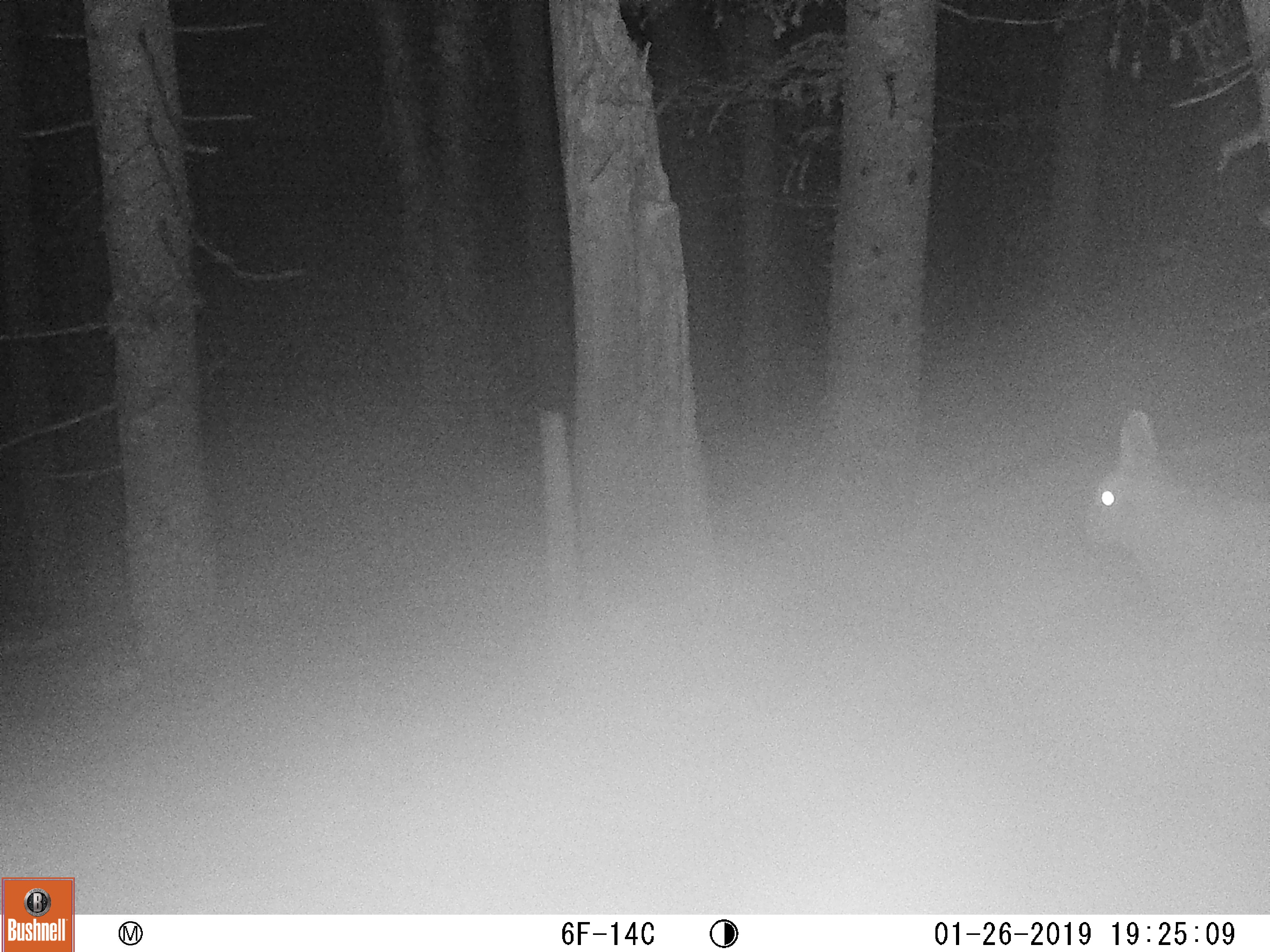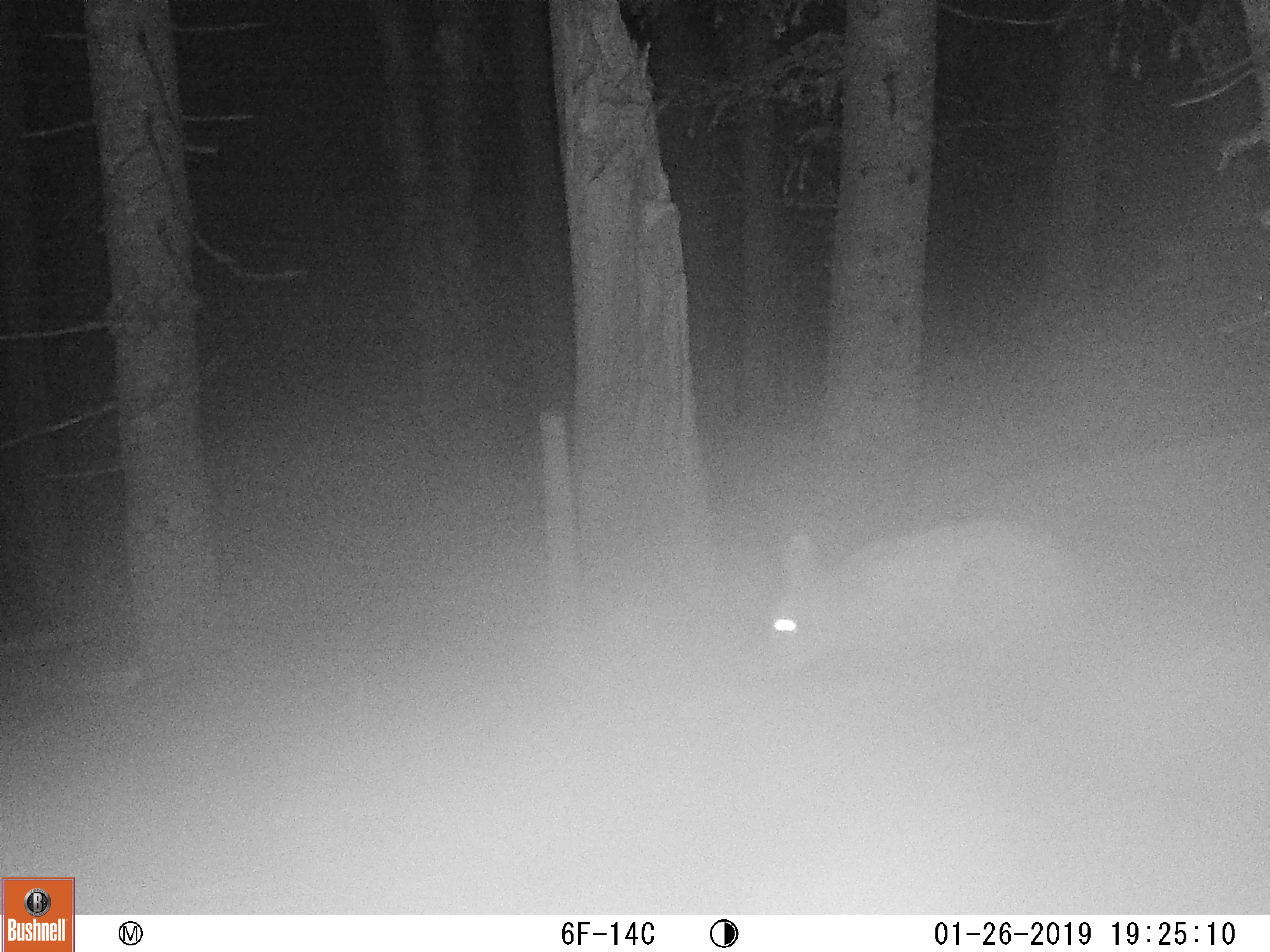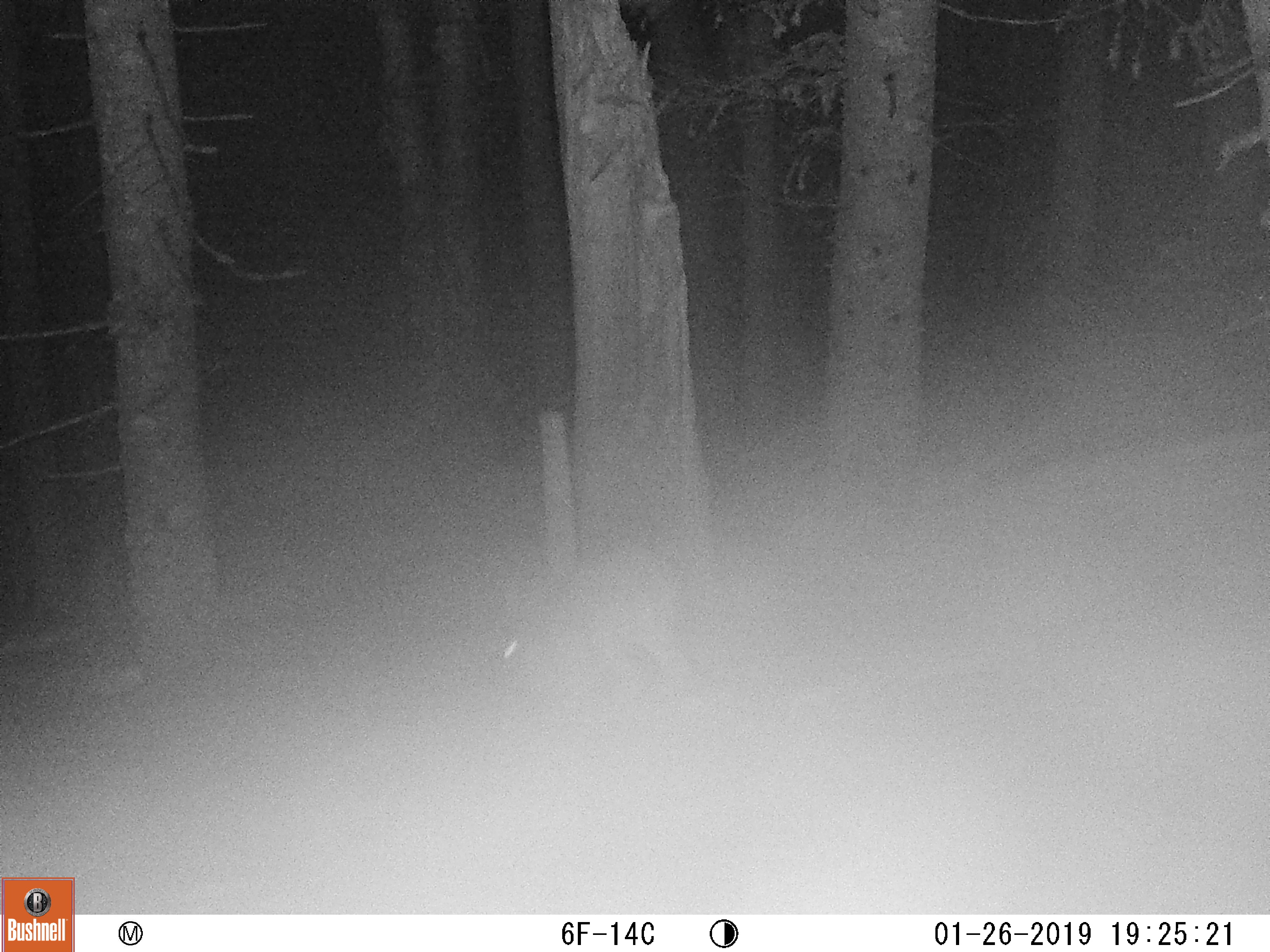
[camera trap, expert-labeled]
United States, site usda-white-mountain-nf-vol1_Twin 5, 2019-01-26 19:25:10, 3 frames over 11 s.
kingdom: Animalia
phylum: Chordata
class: Mammalia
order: Lagomorpha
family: Leporidae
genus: Lepus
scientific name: Lepus americanus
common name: snowshoe hare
Snowshoe hare (Lepus americanus).